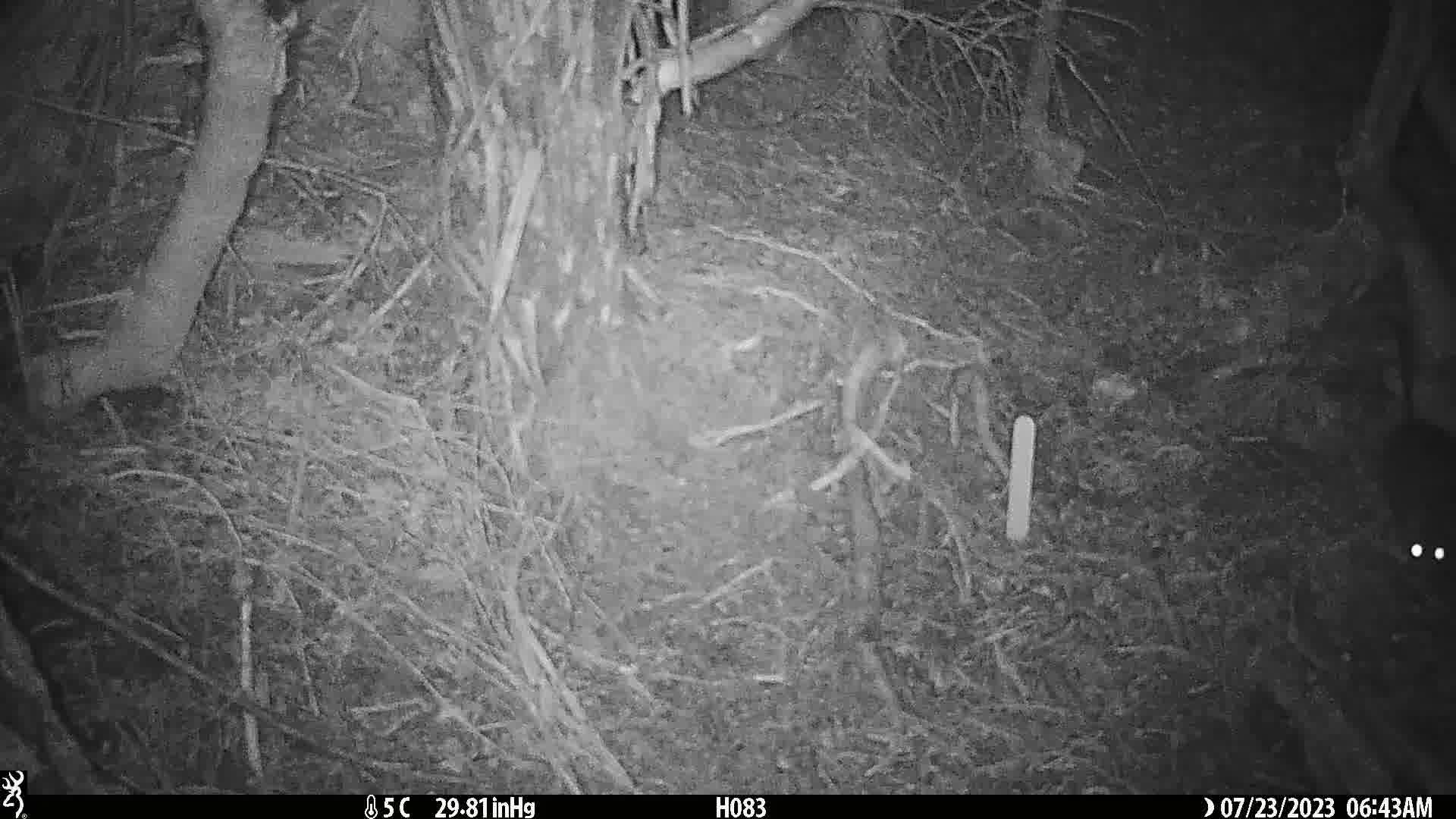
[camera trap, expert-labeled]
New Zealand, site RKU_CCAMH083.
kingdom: Animalia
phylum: Chordata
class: Mammalia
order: Rodentia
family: Muridae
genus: Rattus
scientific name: Rattus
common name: rat